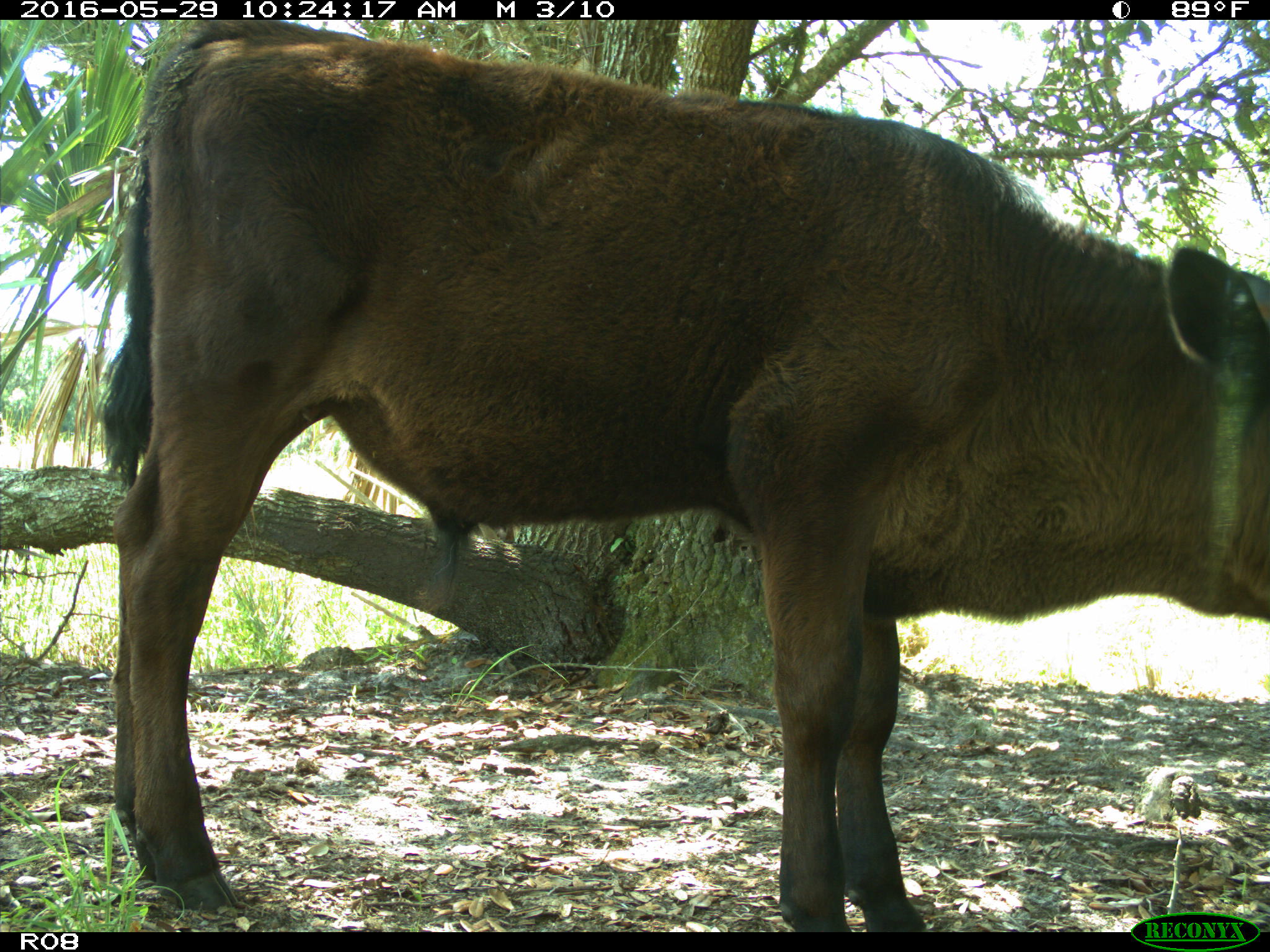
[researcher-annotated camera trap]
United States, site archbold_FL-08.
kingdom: Animalia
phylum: Chordata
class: Mammalia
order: Artiodactyla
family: Bovidae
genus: Bos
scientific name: Bos taurus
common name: domestic cow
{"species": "Bos taurus (domestic cow)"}